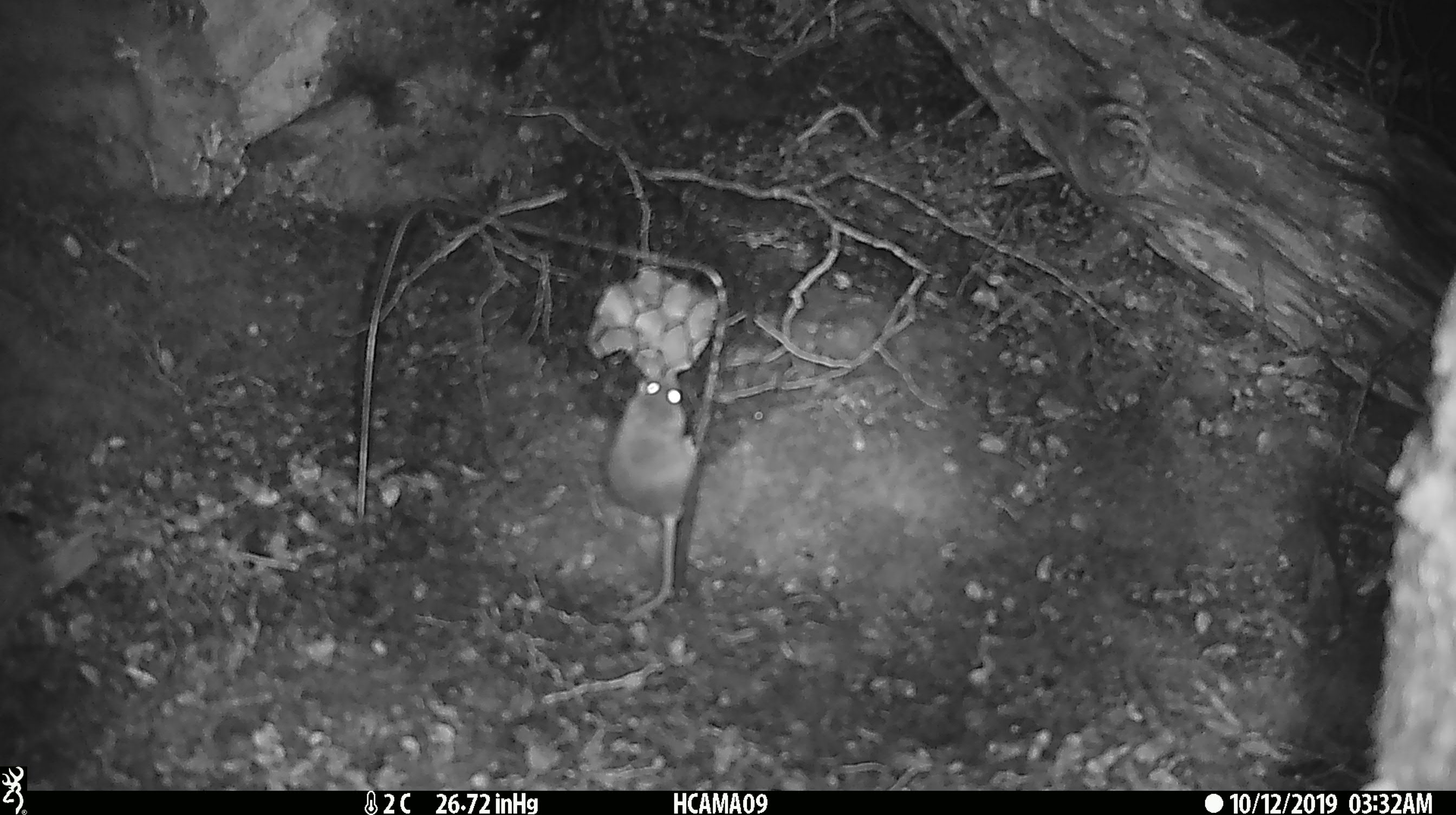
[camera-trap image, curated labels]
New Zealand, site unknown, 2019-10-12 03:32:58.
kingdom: Animalia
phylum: Chordata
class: Mammalia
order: Rodentia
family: Muridae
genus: Mus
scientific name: Mus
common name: mouse